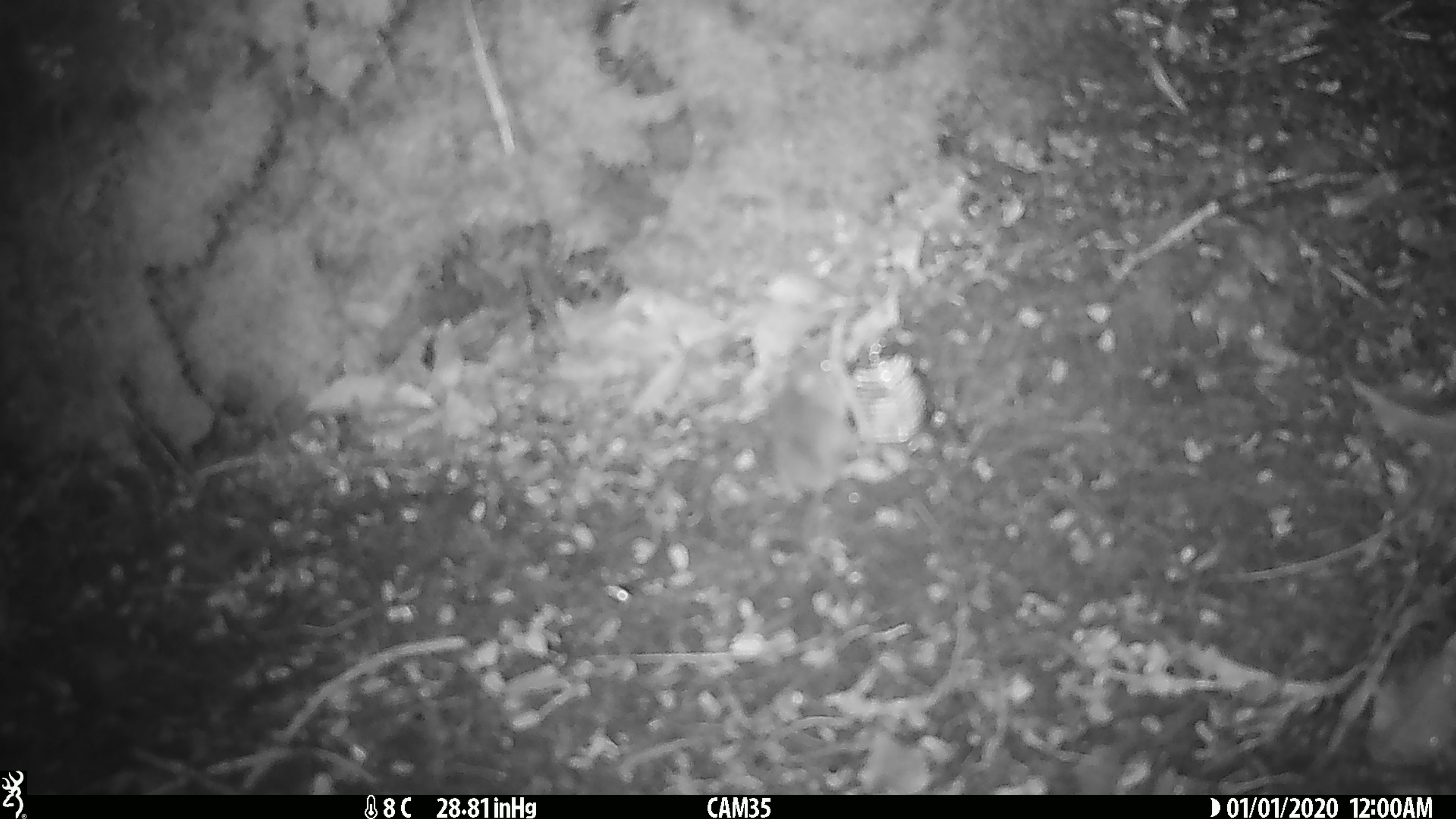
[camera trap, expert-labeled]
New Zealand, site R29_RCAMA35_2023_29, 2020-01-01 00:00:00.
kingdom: Animalia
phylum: Chordata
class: Mammalia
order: Rodentia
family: Muridae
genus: Mus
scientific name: Mus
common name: mouse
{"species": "mouse (Mus)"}